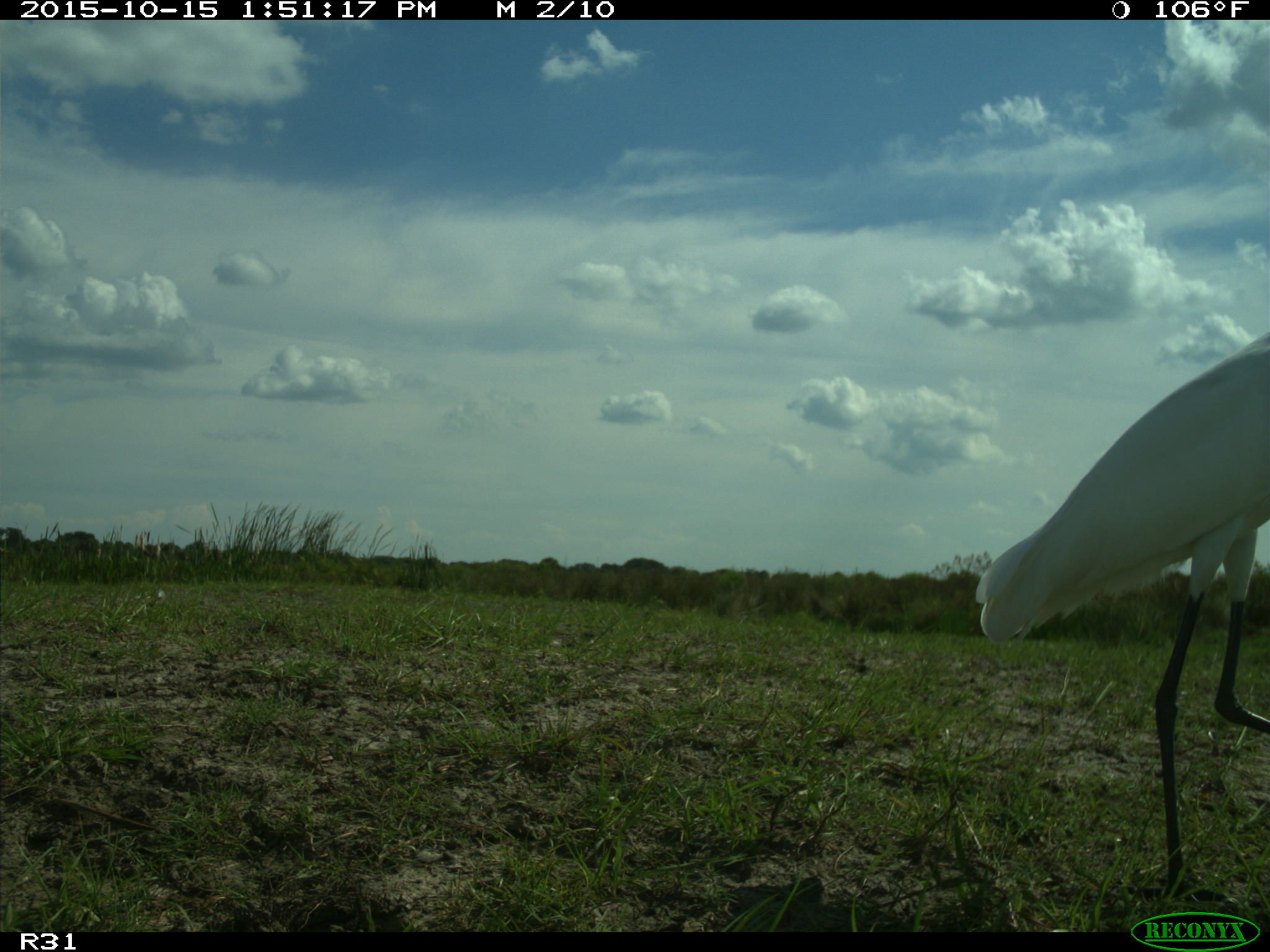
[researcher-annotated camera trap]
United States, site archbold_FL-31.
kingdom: Animalia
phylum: Chordata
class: Aves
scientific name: Aves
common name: birds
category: unidentified bird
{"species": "unidentified bird (birds) (Aves)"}